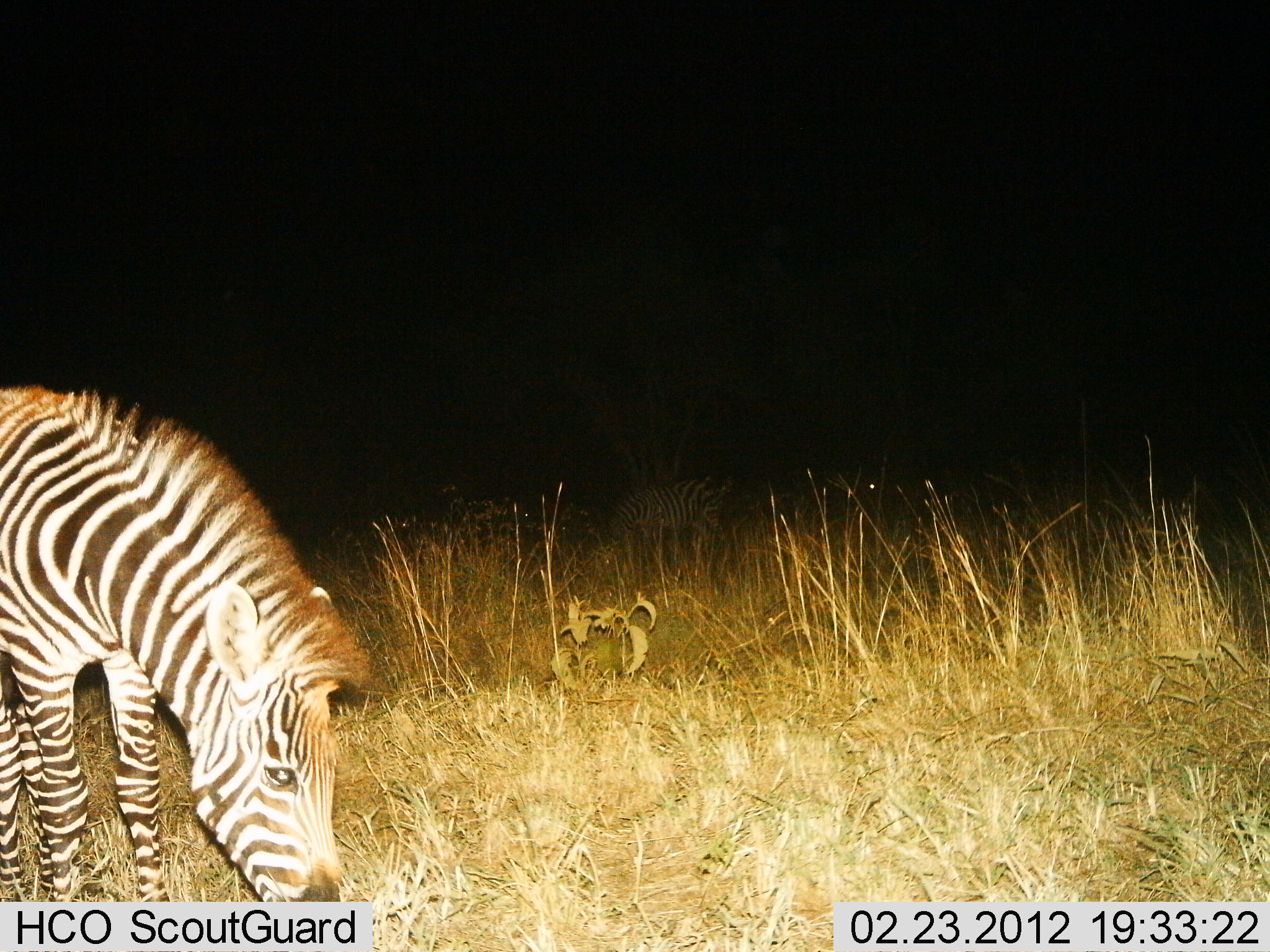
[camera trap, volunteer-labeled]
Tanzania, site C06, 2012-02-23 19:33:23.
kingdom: Animalia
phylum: Chordata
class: Mammalia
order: Perissodactyla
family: Equidae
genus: Equus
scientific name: Equus quagga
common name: plains zebra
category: zebra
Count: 1.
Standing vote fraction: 18%.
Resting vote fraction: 0%.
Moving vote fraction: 0%.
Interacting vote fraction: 0%.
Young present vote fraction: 7%.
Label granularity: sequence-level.